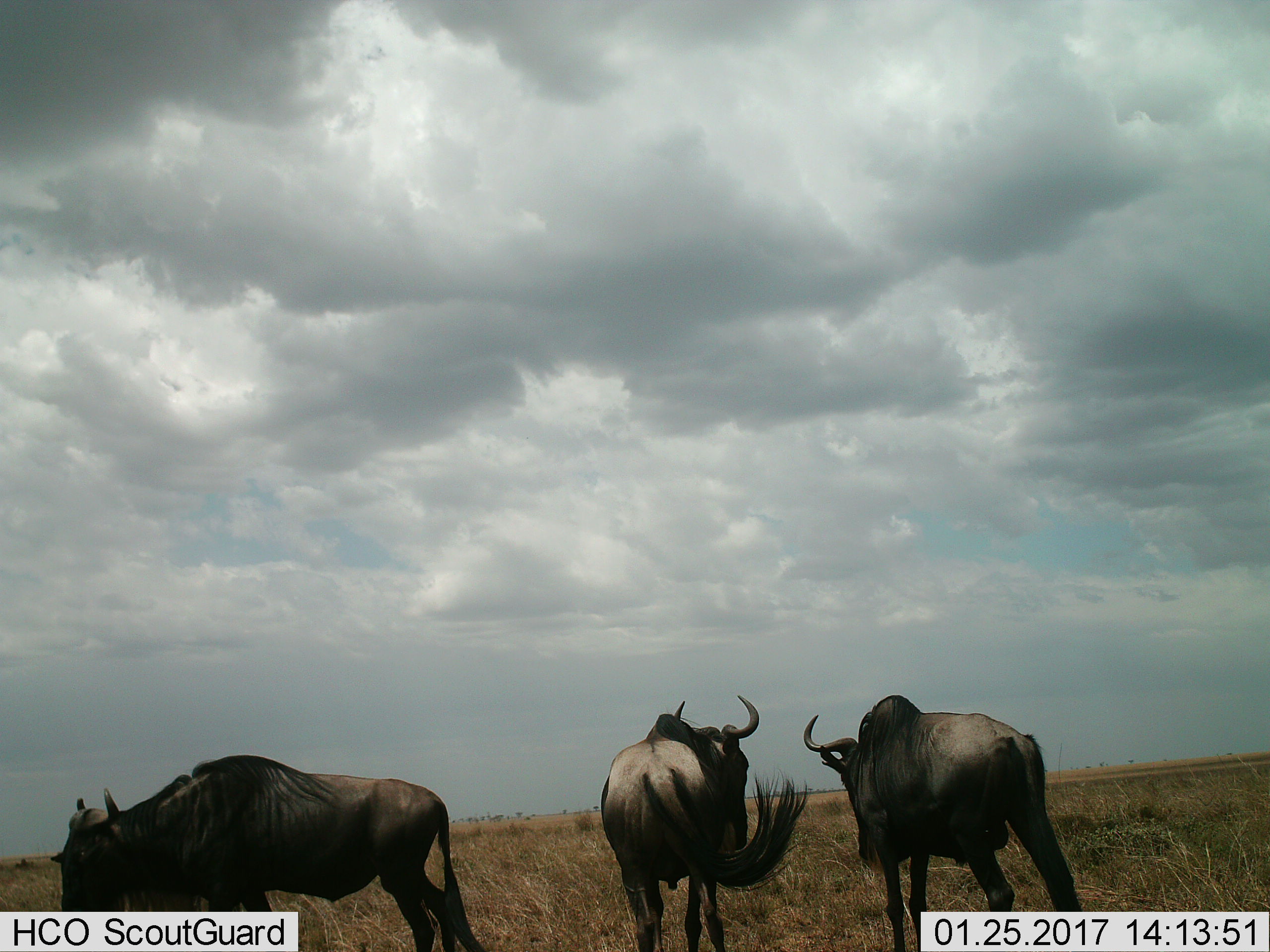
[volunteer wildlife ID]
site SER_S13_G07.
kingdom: Animalia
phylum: Chordata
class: Mammalia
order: Artiodactyla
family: Bovidae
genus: Connochaetes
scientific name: Connochaetes taurinus taurinus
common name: blue wildebeest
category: wildebeestblue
Wildebeestblue (blue wildebeest) (Connochaetes taurinus taurinus), count 3. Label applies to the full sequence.